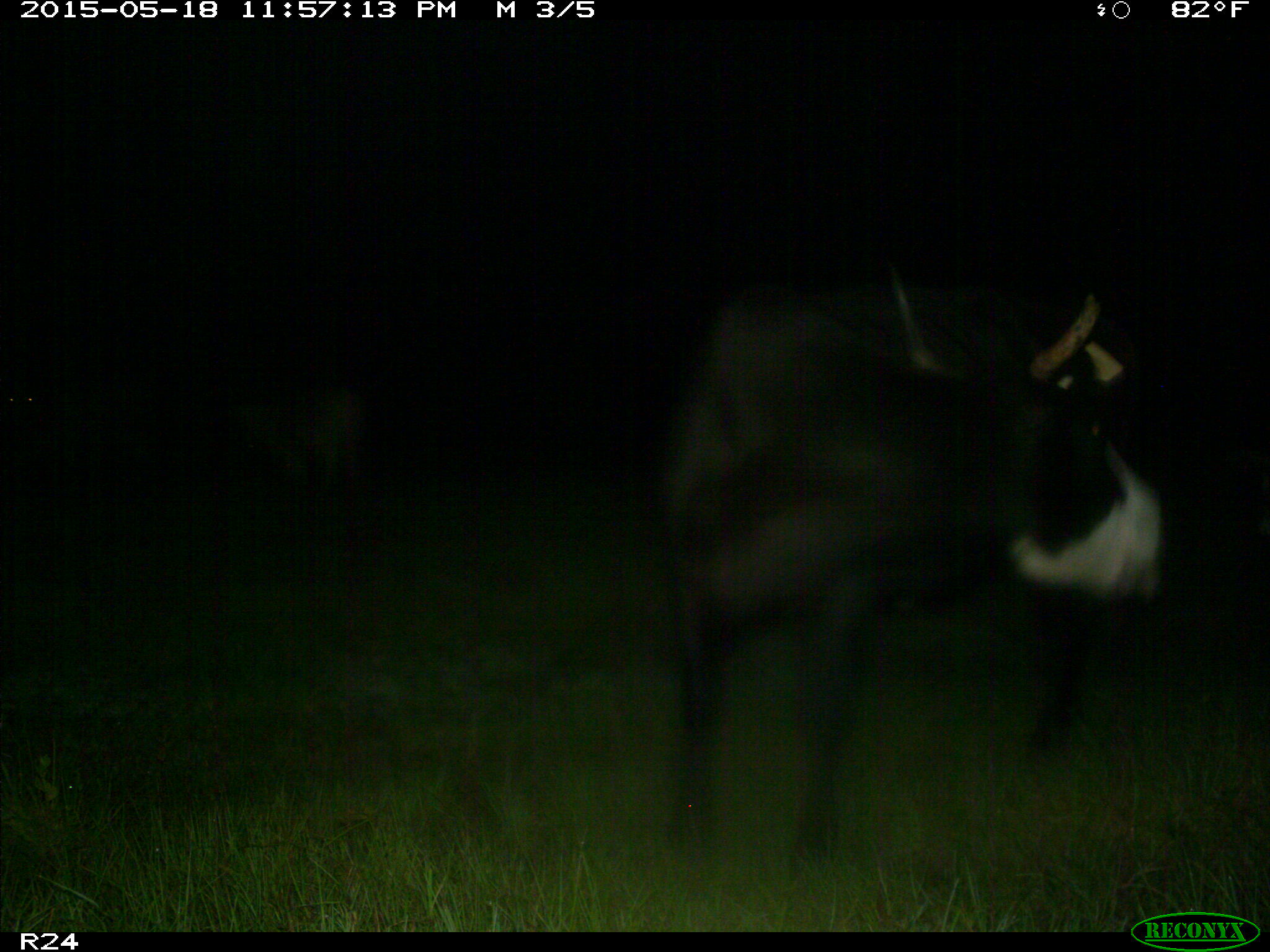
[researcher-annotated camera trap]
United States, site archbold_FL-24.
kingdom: Animalia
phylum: Chordata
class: Mammalia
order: Artiodactyla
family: Bovidae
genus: Bos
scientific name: Bos taurus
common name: domestic cow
Bos taurus (domestic cow).